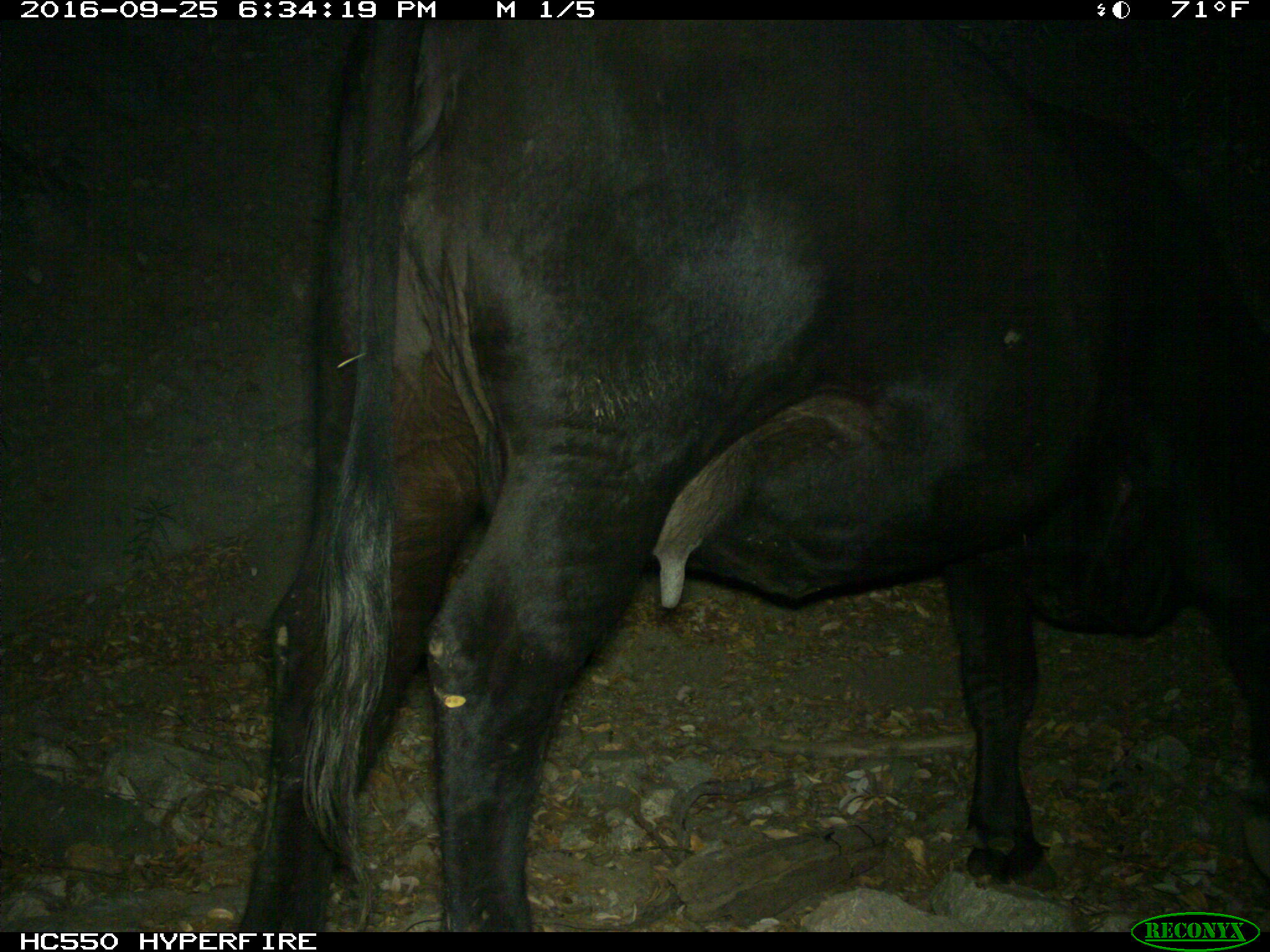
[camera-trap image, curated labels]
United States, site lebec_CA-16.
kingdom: Animalia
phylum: Chordata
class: Mammalia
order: Artiodactyla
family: Bovidae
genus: Bos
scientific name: Bos taurus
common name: domestic cow